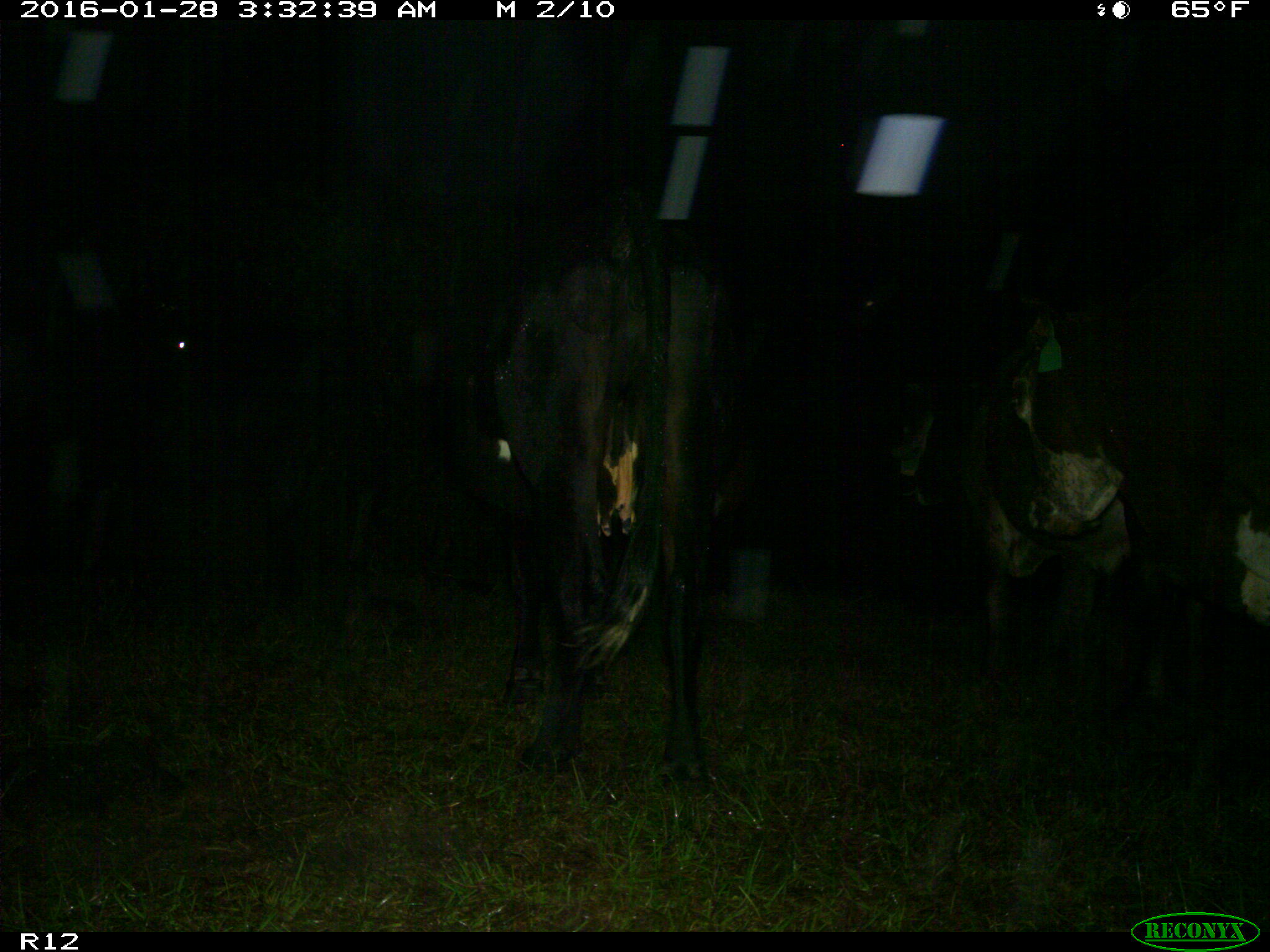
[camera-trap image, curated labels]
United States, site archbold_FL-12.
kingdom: Animalia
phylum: Chordata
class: Mammalia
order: Artiodactyla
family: Bovidae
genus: Bos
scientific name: Bos taurus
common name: domestic cow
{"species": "Bos taurus (domestic cow)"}